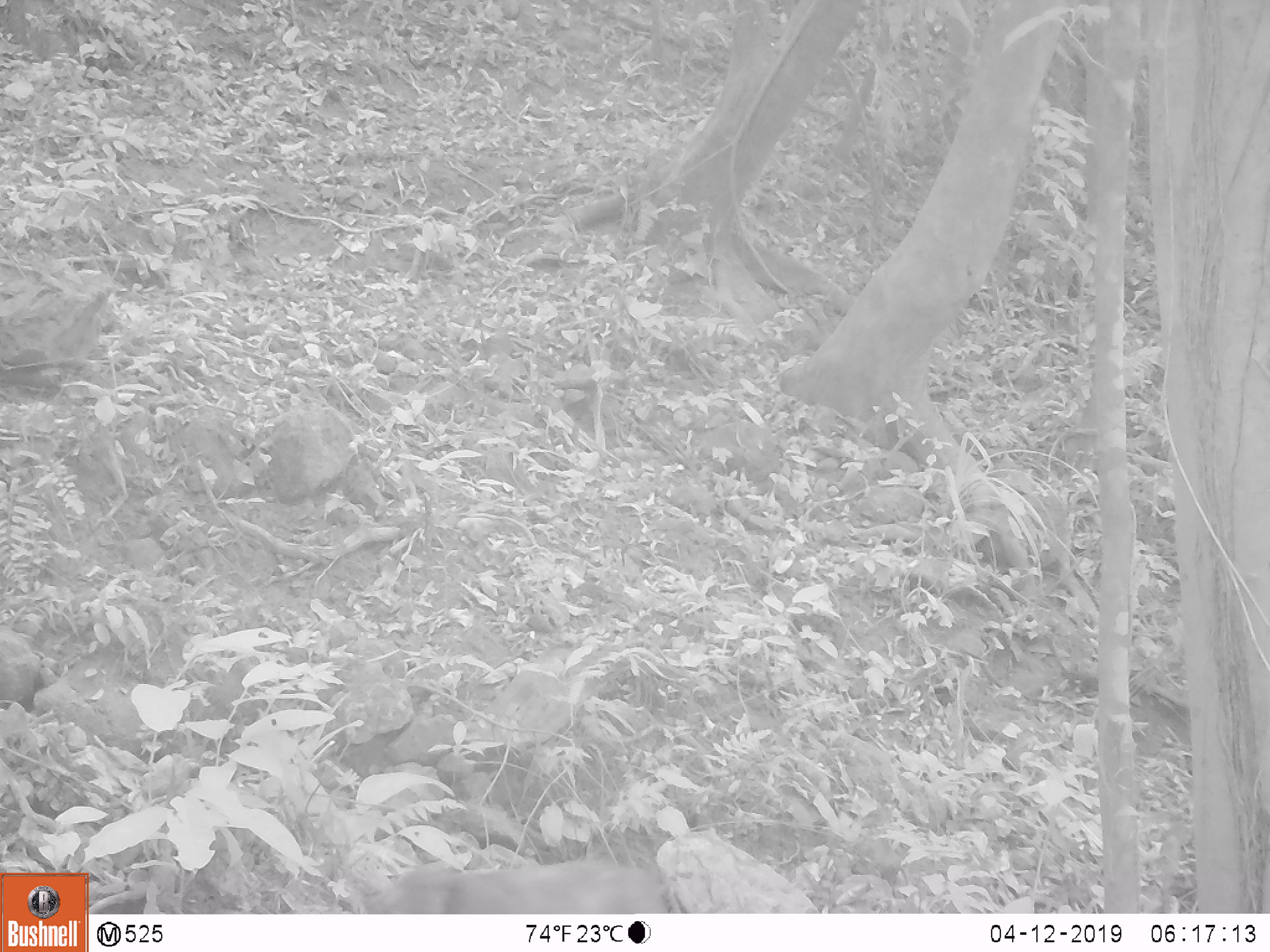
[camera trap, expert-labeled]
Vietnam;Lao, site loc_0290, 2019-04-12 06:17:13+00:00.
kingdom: Animalia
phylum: Chordata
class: Mammalia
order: Primates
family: Cercopithecidae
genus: Macaca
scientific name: Macaca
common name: macaque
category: unidentified macaque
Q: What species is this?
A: Unidentified macaque (macaque) (Macaca).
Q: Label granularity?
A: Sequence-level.